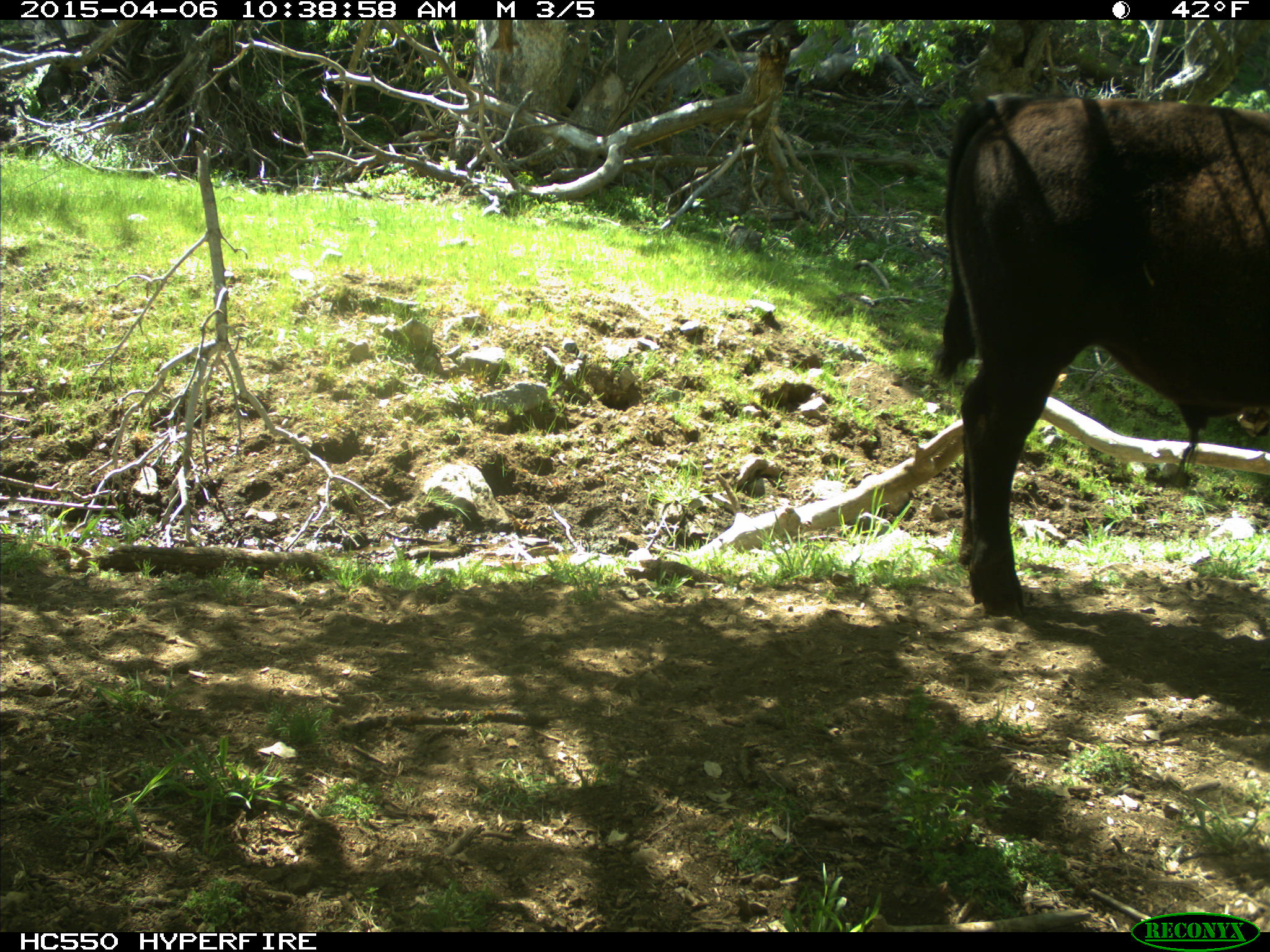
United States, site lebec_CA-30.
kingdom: Animalia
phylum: Chordata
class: Mammalia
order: Artiodactyla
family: Bovidae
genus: Bos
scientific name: Bos taurus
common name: domestic cow